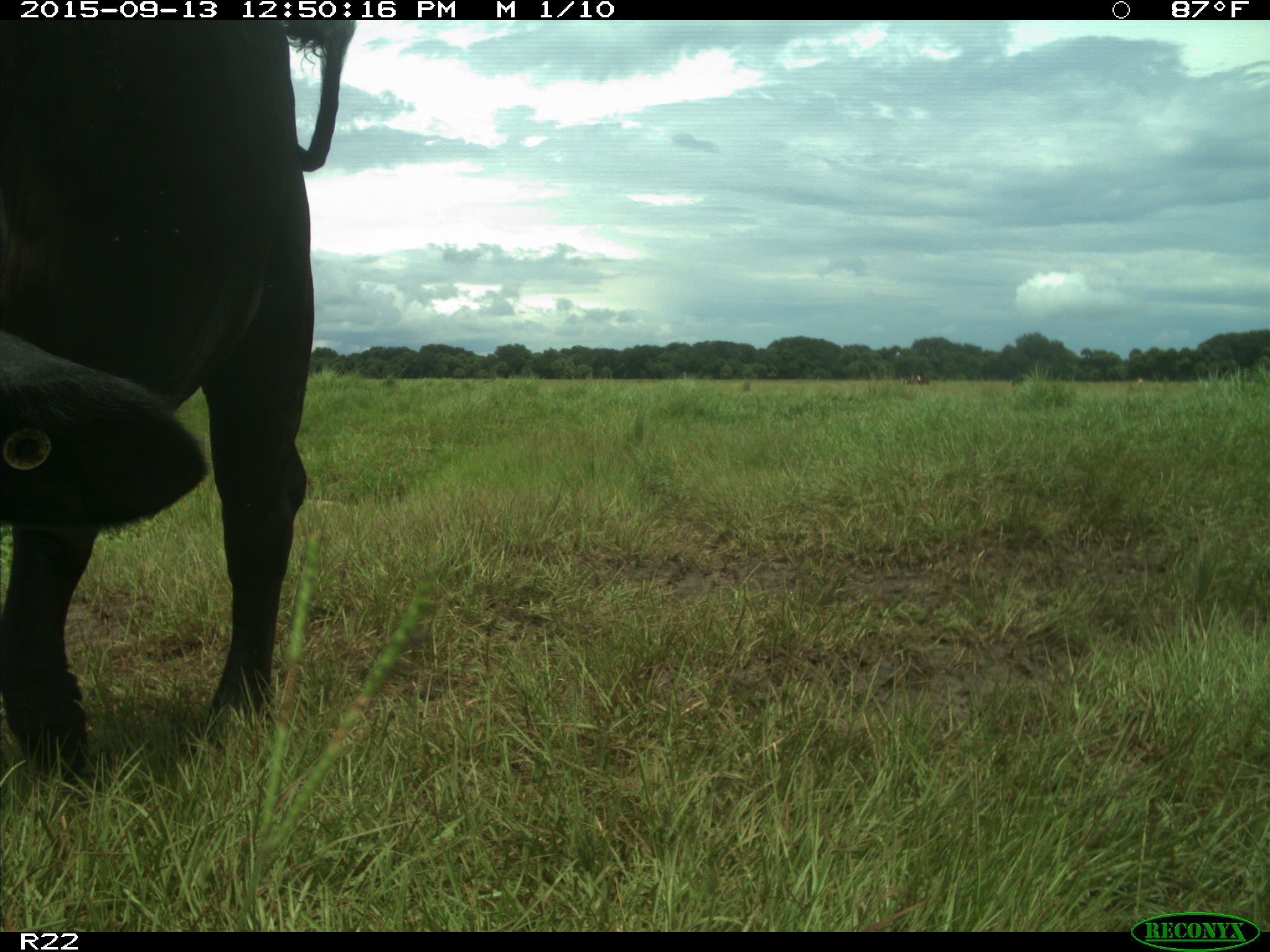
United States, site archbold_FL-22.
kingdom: Animalia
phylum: Chordata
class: Mammalia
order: Artiodactyla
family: Bovidae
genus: Bos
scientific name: Bos taurus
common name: domestic cow